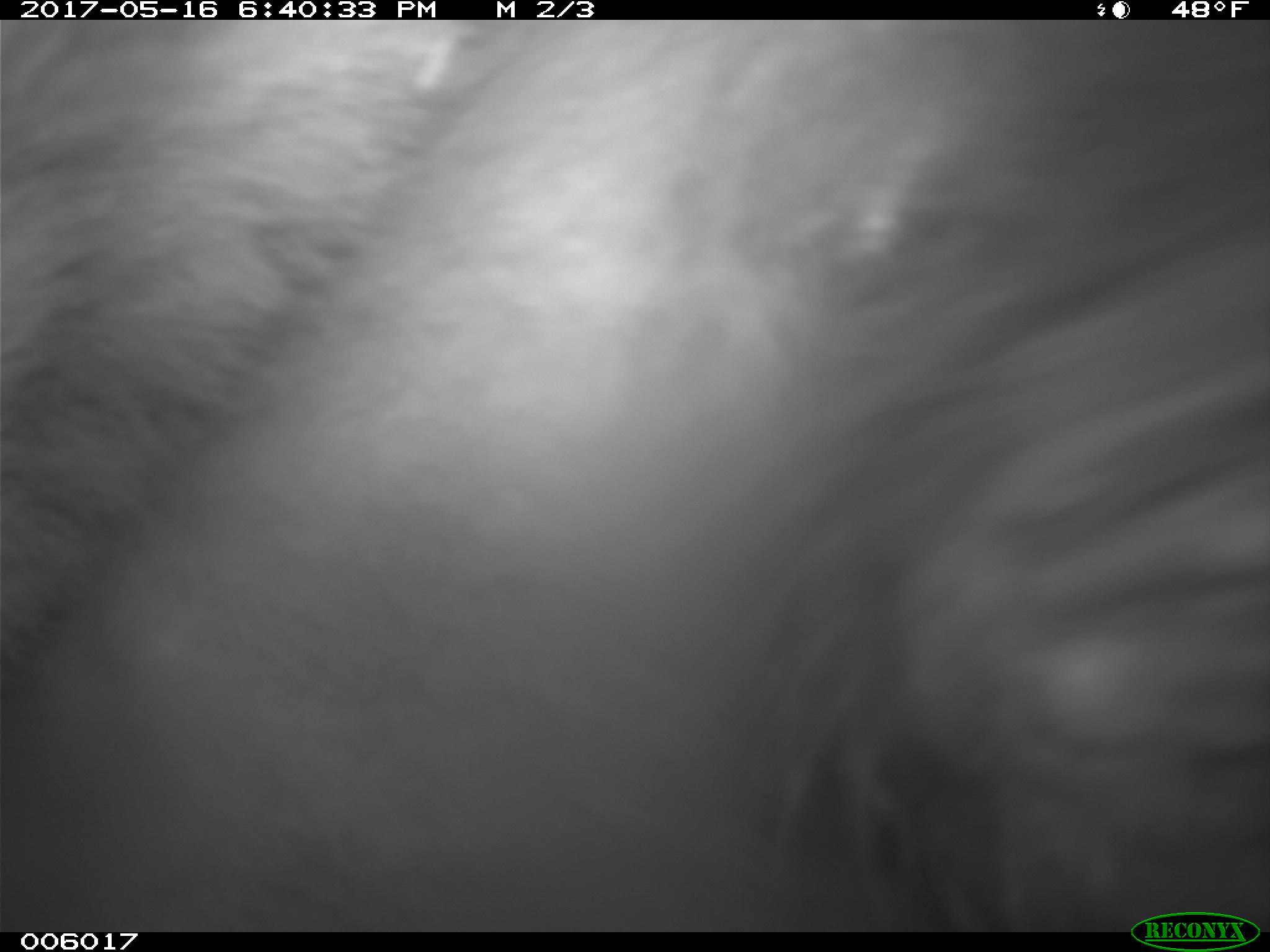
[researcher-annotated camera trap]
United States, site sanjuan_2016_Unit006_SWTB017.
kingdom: Animalia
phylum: Chordata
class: Mammalia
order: Carnivora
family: Ursidae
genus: Ursus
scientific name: Ursus americanus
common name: american black bear